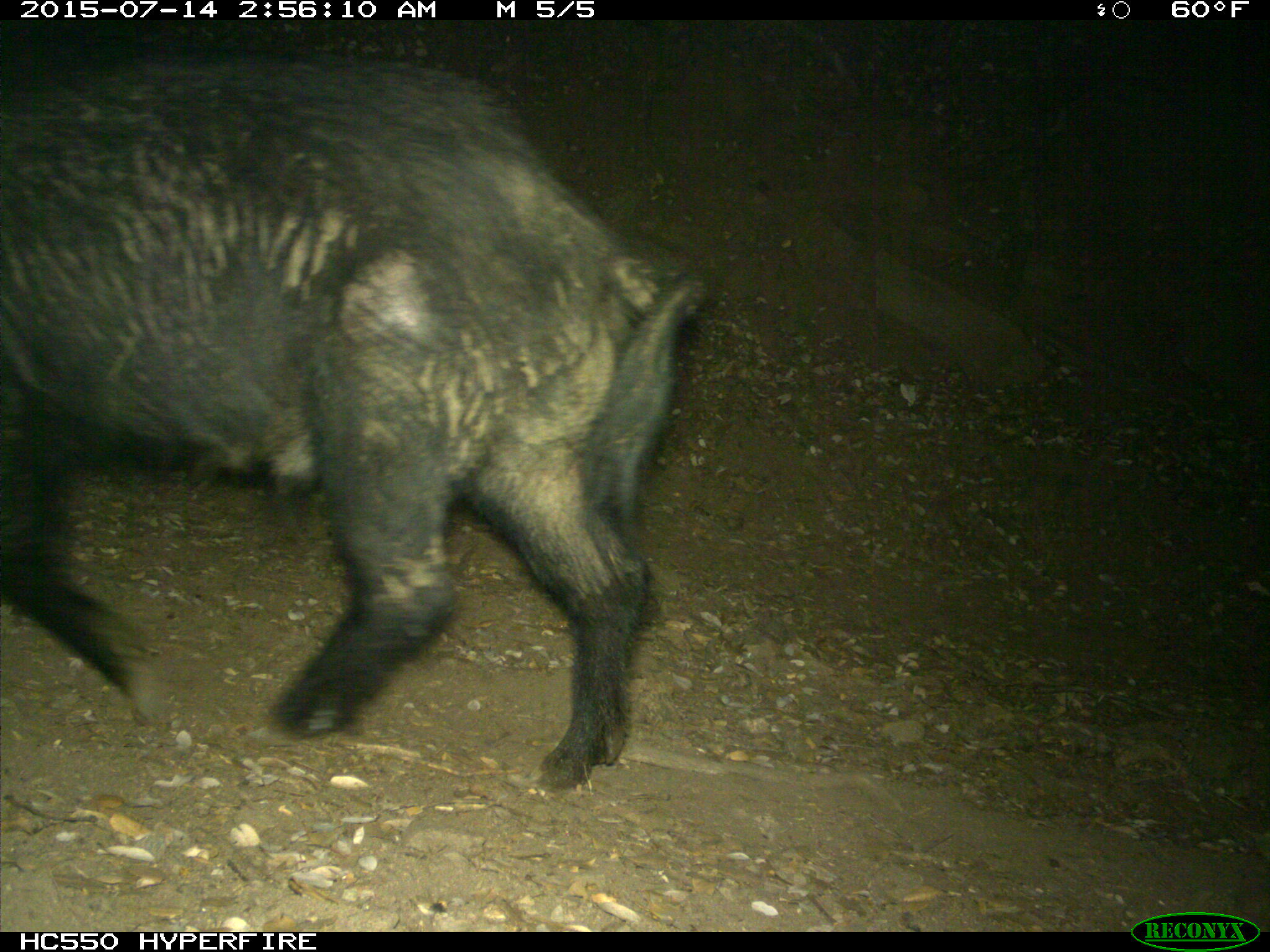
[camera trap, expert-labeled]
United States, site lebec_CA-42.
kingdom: Animalia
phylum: Chordata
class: Mammalia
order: Artiodactyla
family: Suidae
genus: Sus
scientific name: Sus scrofa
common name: wild boar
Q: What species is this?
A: Sus scrofa (wild boar).